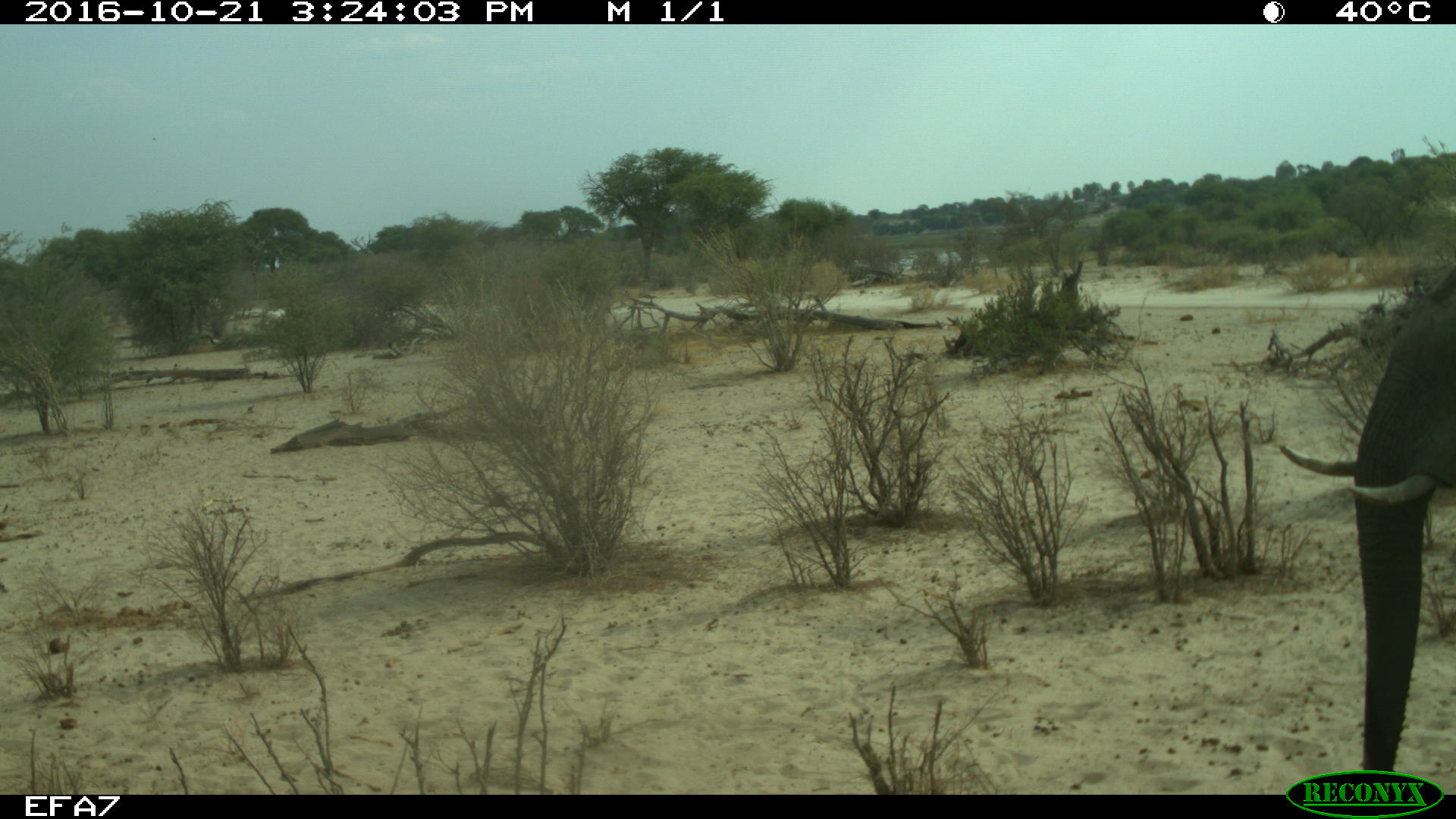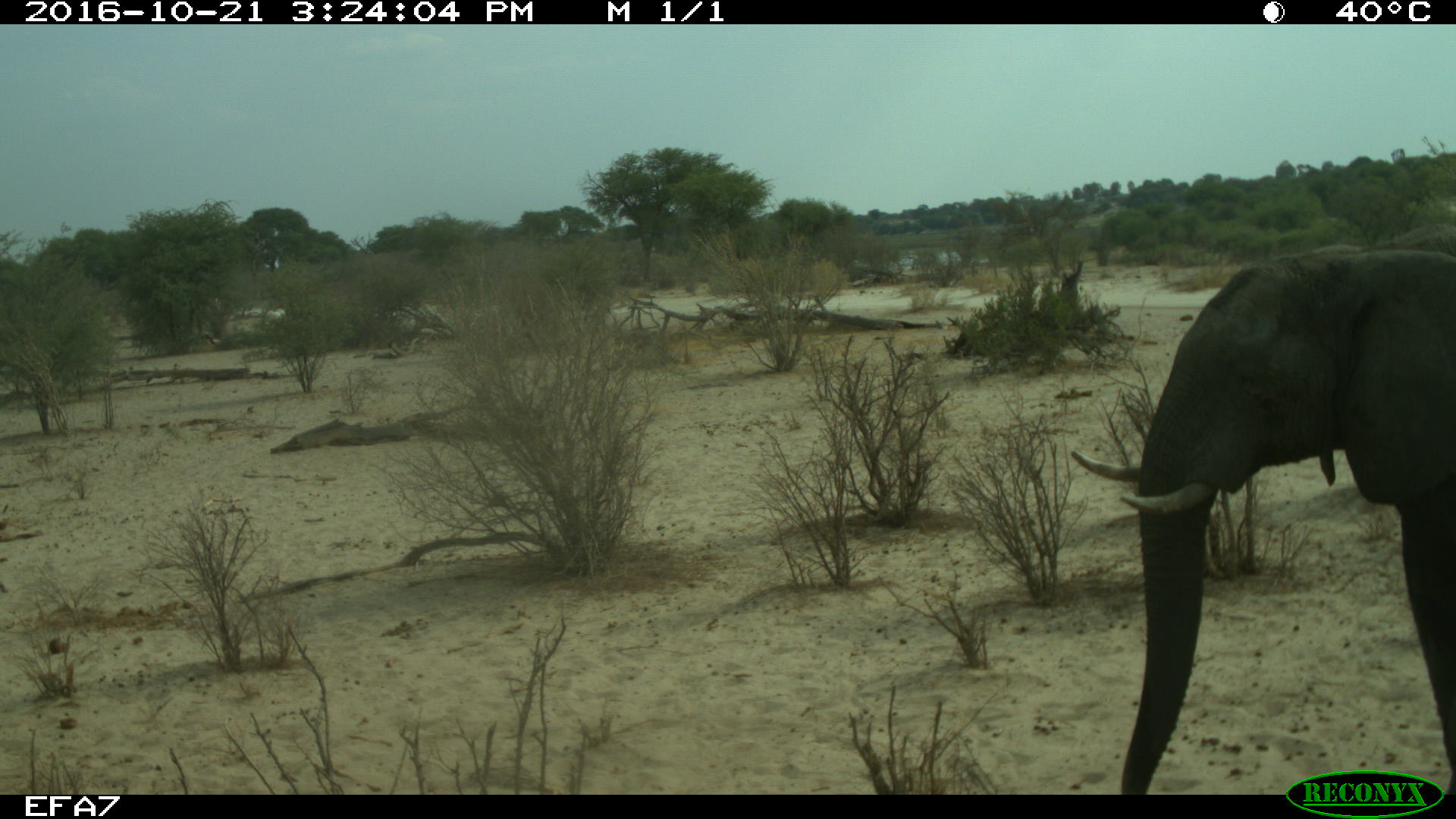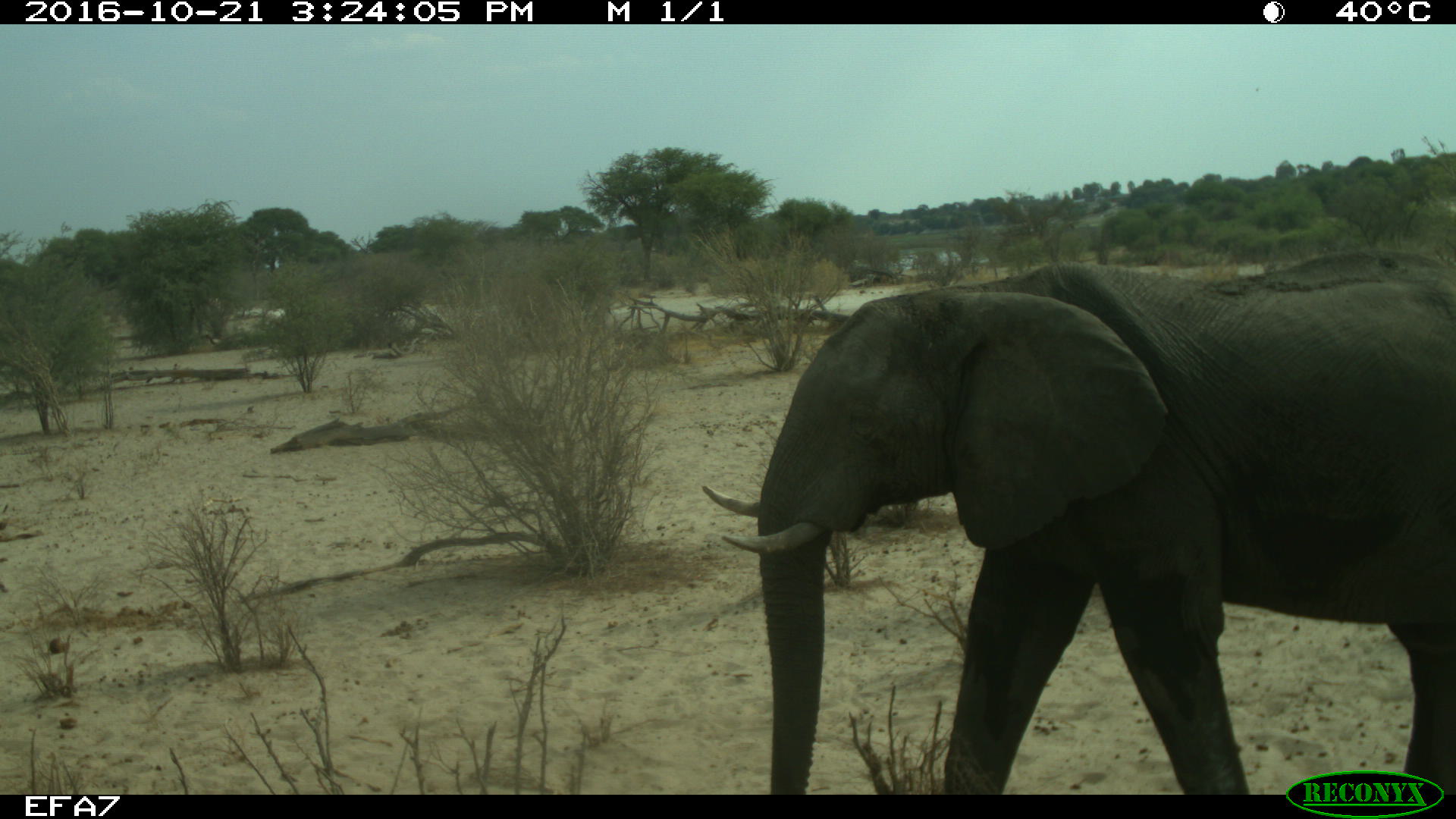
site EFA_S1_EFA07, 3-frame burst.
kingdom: Animalia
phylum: Chordata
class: Mammalia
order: Proboscidea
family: Elephantidae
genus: Loxodonta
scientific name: Loxodonta africana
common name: african bush elephant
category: elephant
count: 1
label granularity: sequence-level